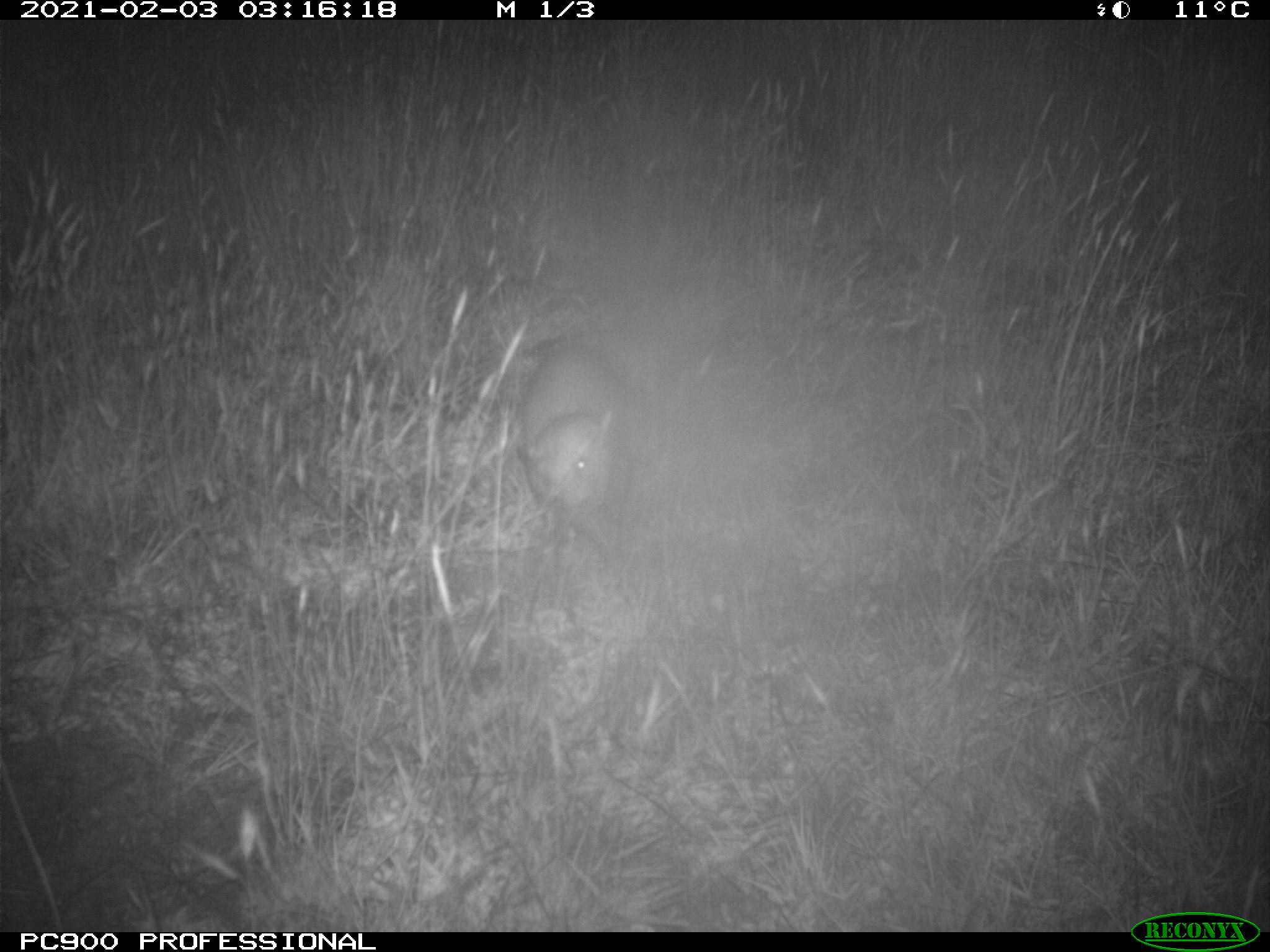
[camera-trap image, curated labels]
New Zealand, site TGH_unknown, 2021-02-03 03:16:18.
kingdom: Animalia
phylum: Chordata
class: Mammalia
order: Carnivora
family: Mustelidae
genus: Mustela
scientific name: Mustela furo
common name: ferret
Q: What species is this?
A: Ferret (Mustela furo).